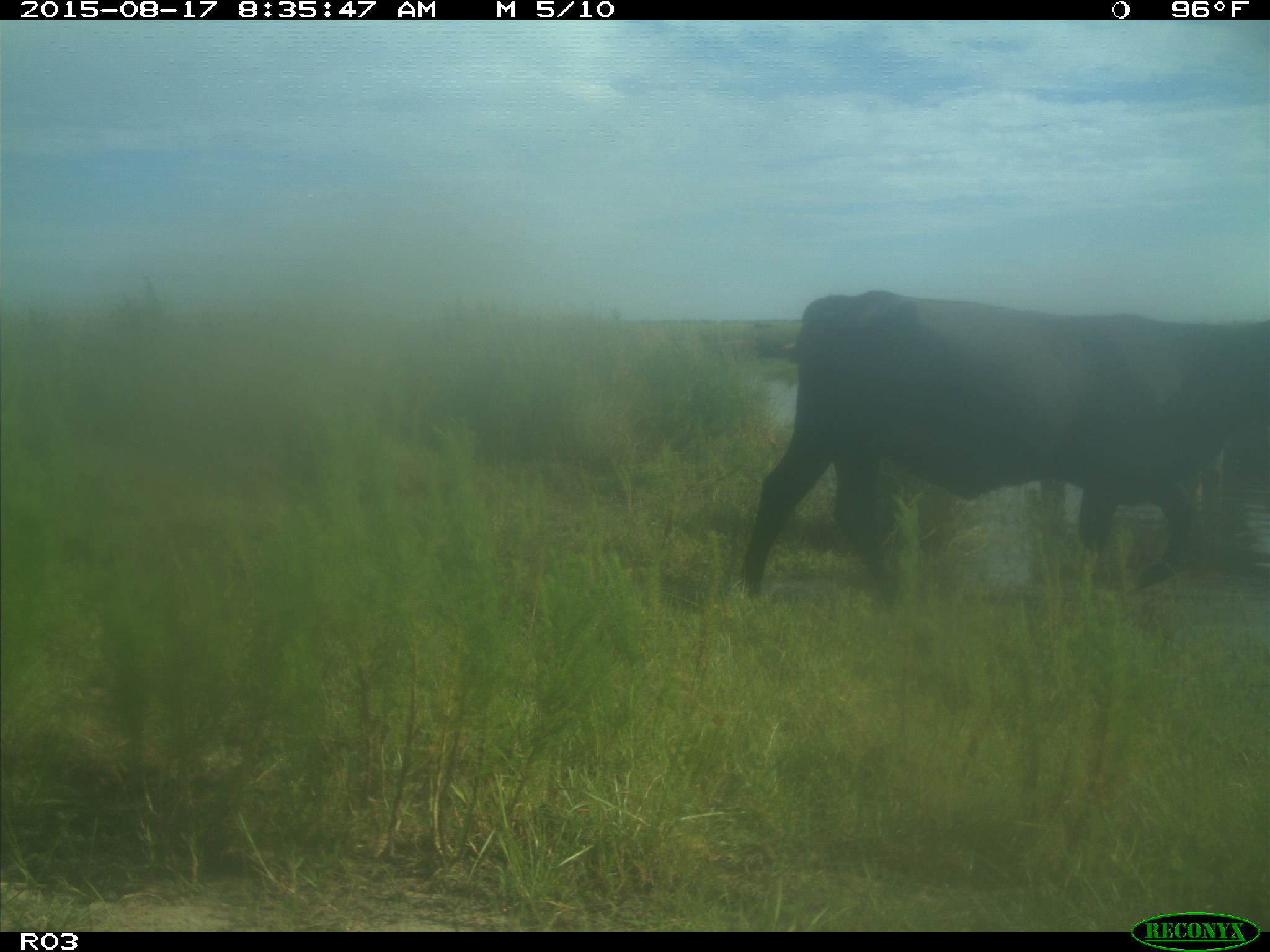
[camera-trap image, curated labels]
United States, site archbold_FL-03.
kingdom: Animalia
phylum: Chordata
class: Mammalia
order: Artiodactyla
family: Bovidae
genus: Bos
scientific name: Bos taurus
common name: domestic cow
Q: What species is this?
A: Bos taurus (domestic cow).